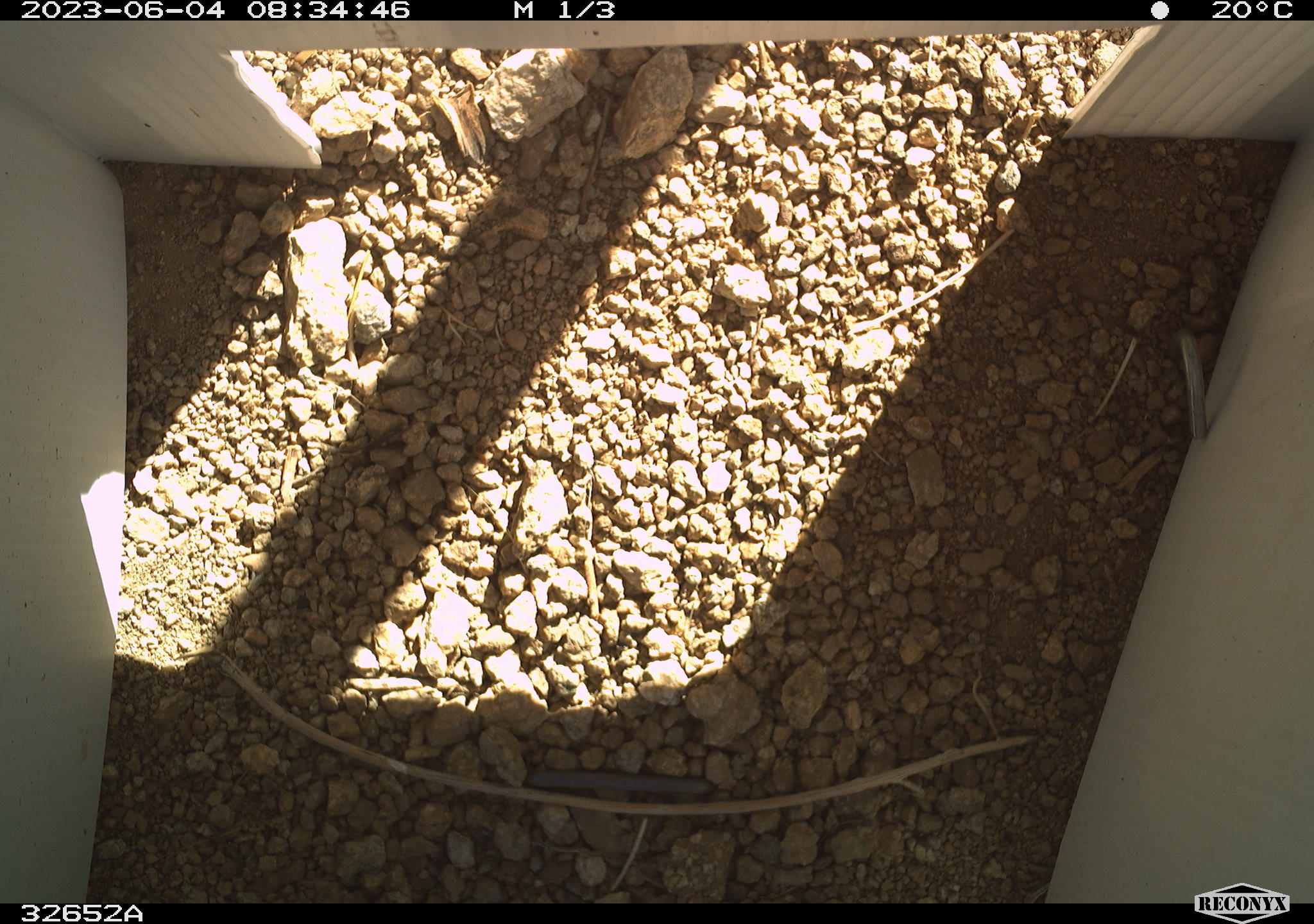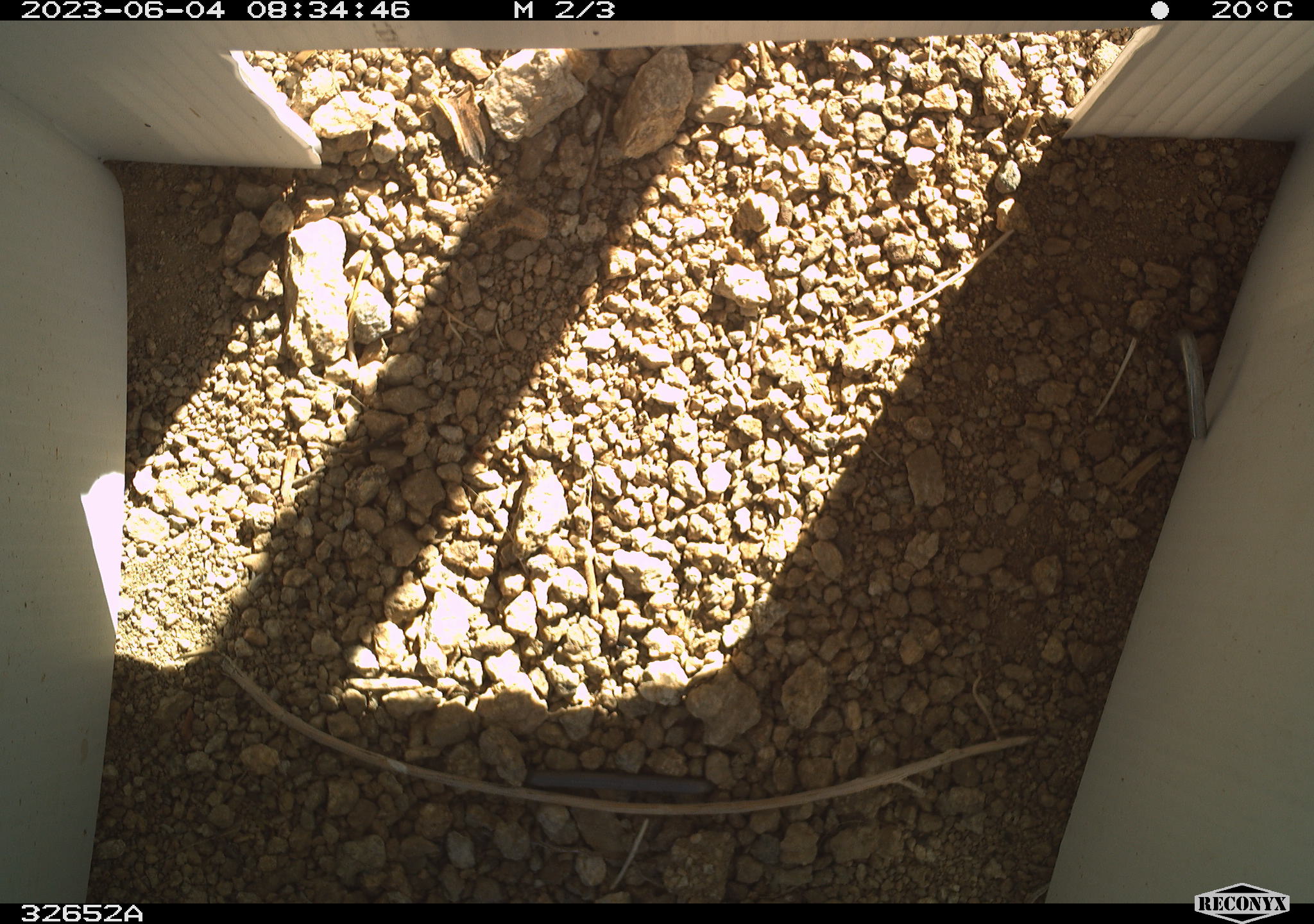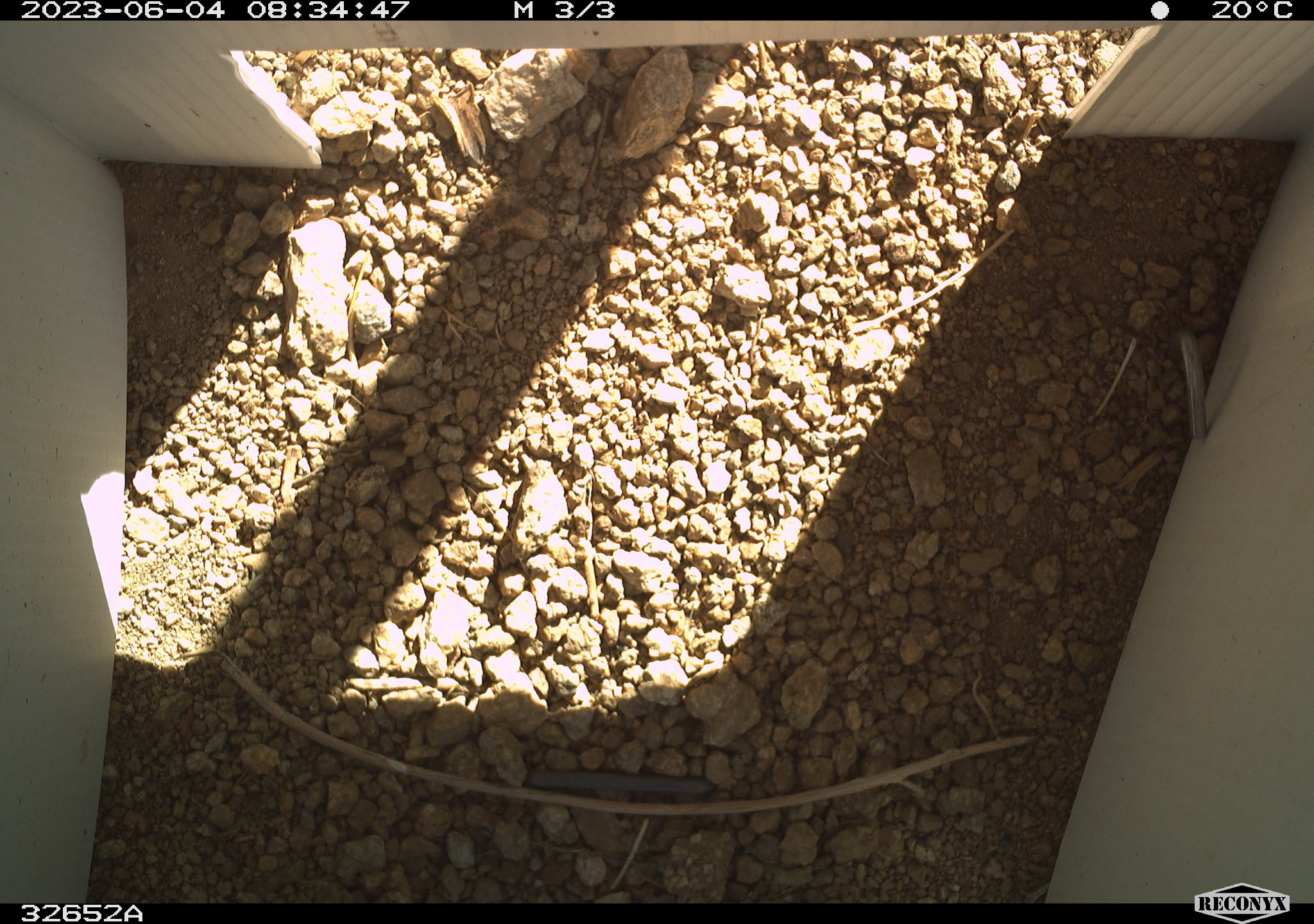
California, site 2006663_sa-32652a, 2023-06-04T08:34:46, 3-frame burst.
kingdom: Animalia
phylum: Chordata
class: Aves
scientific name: Aves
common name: bird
Bird (Aves).